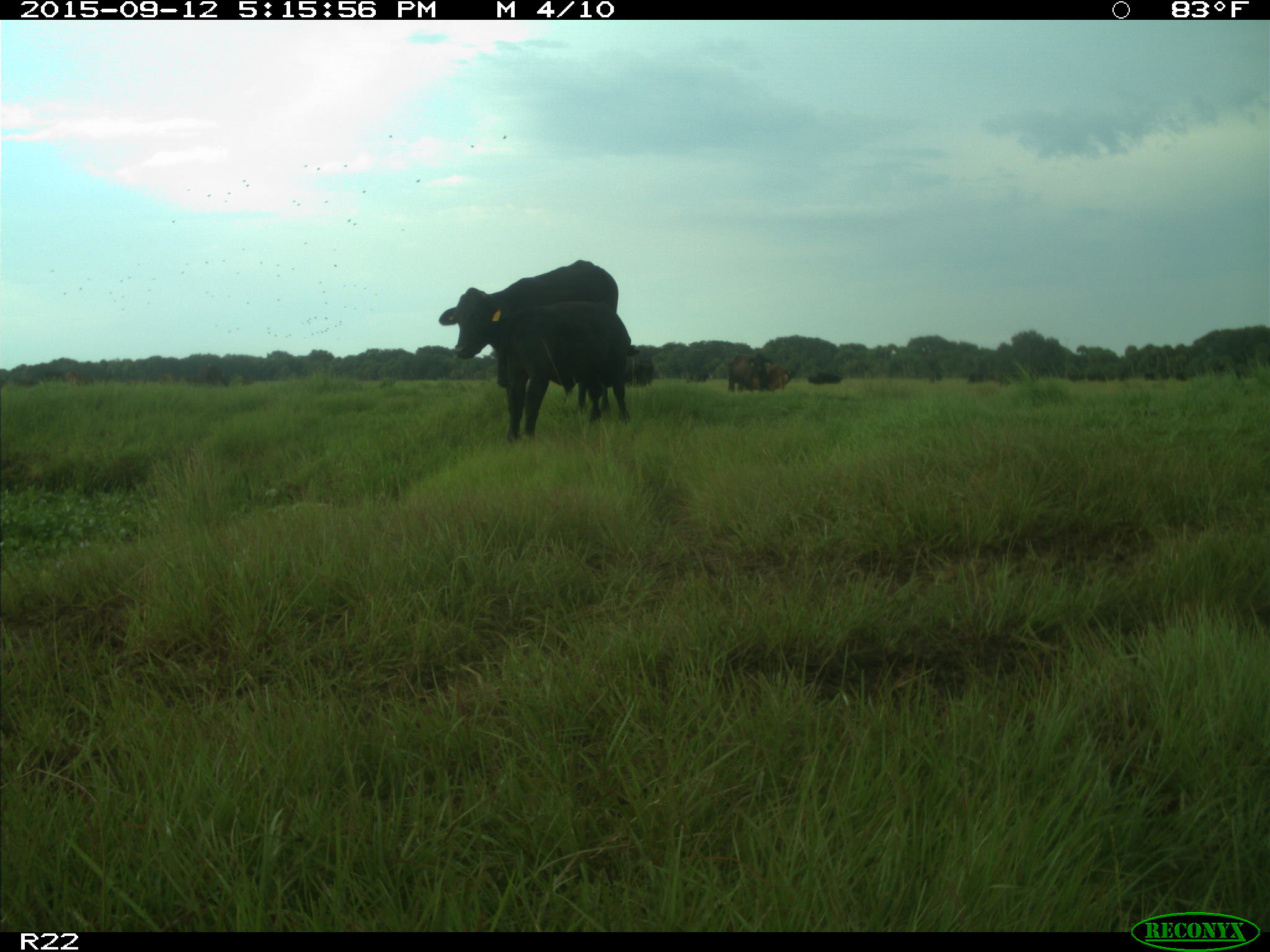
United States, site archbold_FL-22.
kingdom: Animalia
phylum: Chordata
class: Mammalia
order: Artiodactyla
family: Bovidae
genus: Bos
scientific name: Bos taurus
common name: domestic cow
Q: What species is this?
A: Bos taurus (domestic cow).